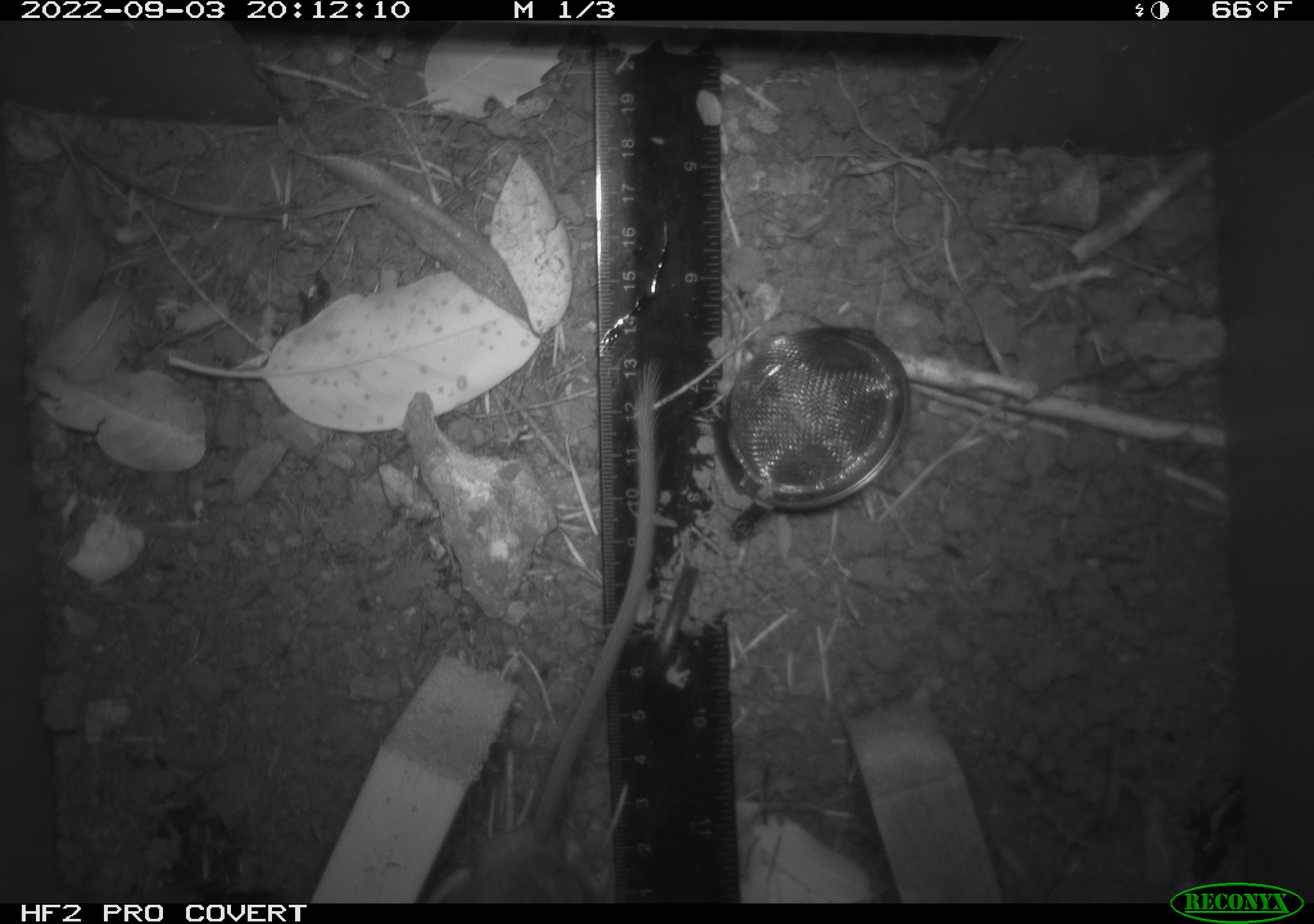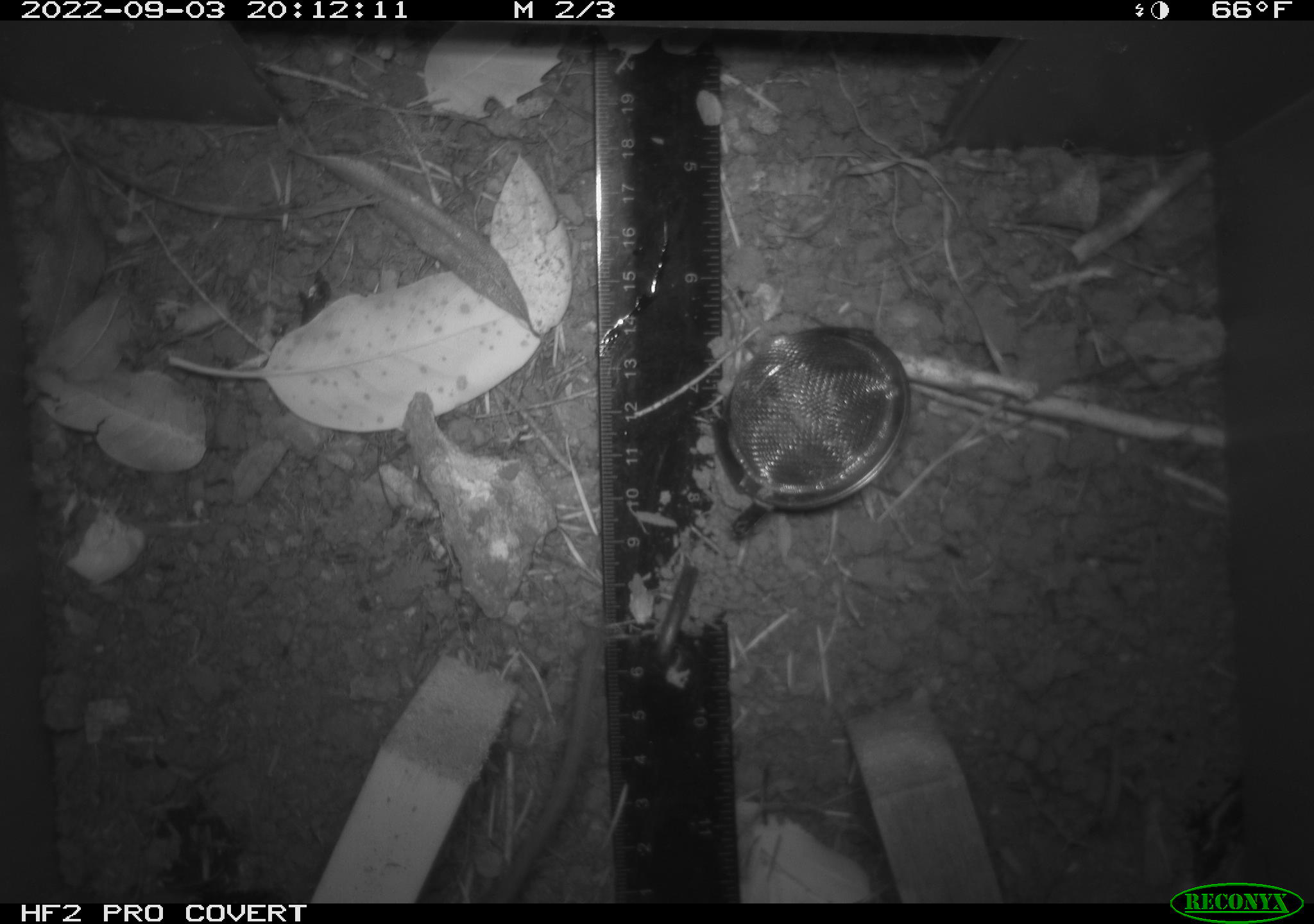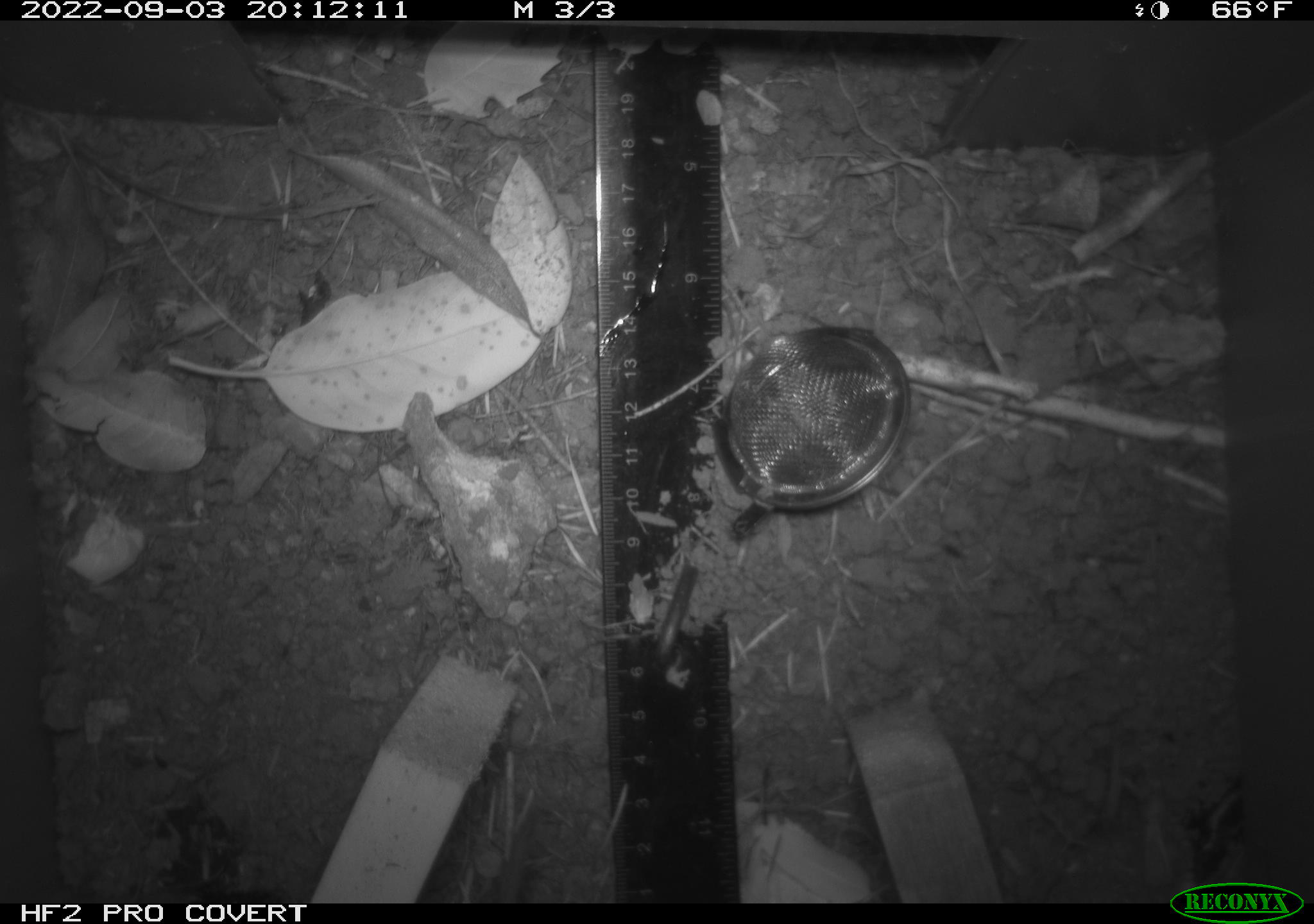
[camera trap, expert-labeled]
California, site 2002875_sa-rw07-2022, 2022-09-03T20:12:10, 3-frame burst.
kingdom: Animalia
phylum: Chordata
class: Mammalia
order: Rodentia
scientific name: Rodentia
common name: mouse species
Mouse species (Rodentia).